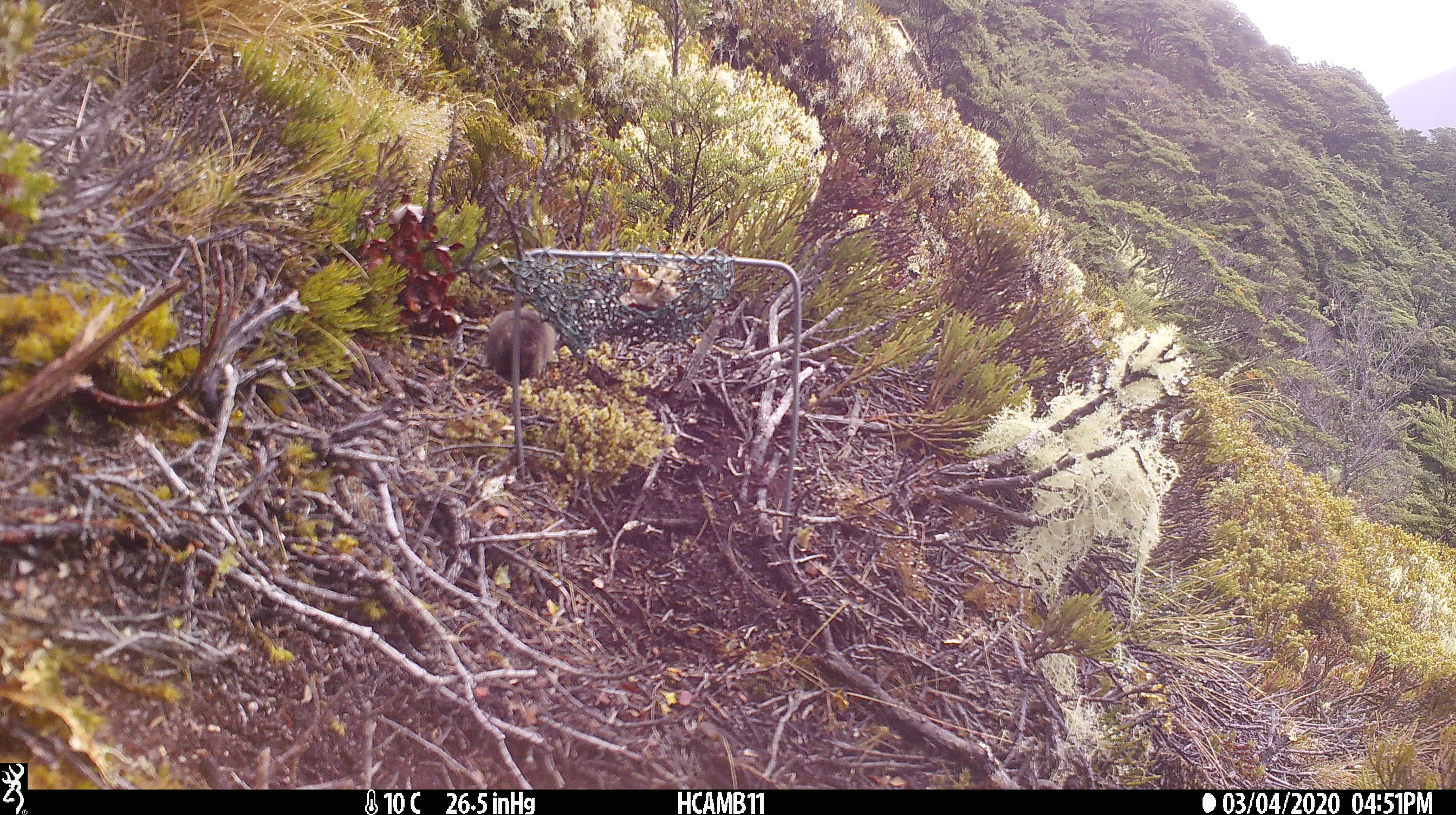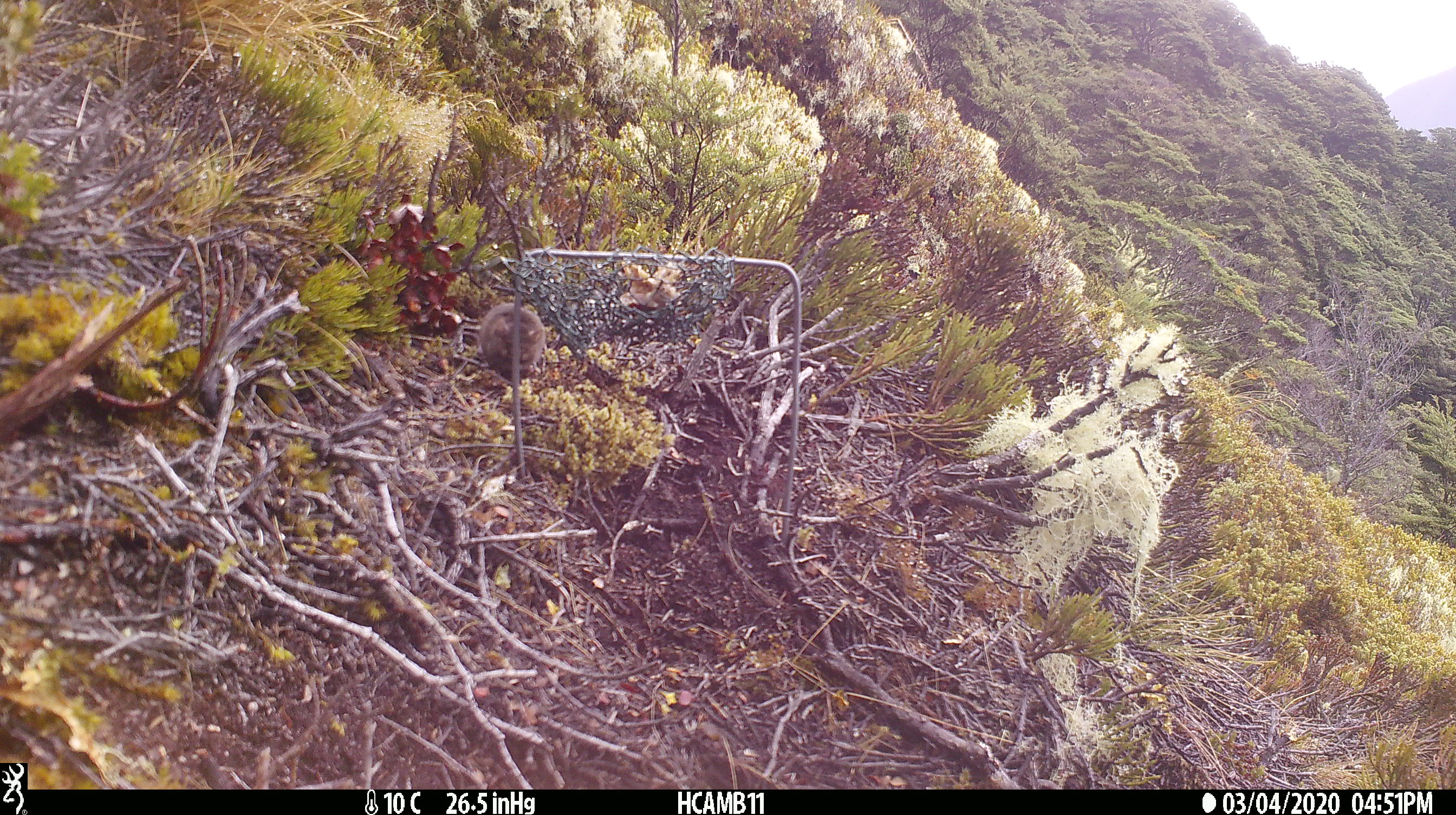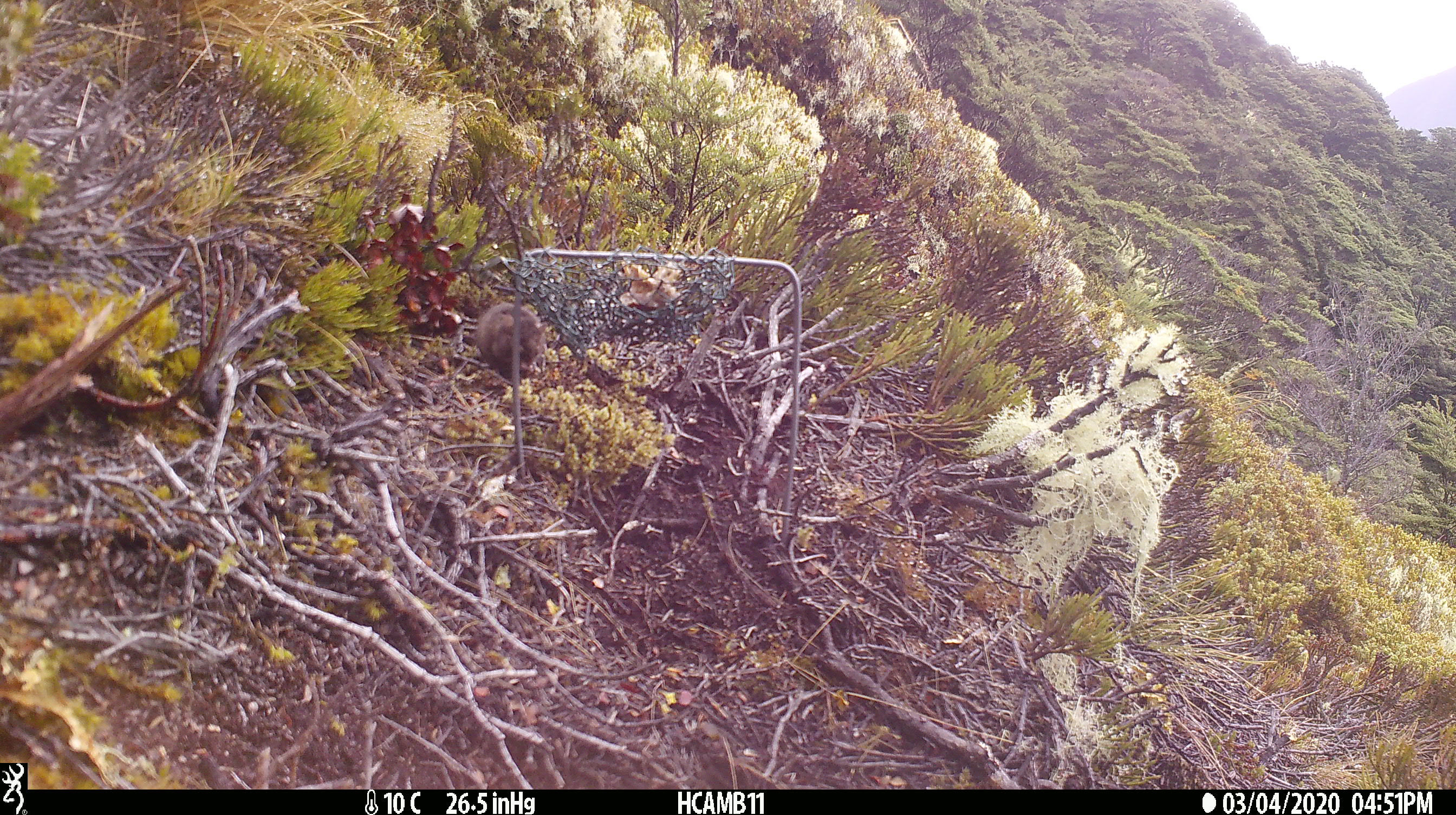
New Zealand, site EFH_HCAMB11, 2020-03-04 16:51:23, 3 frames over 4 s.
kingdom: Animalia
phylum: Chordata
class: Mammalia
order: Rodentia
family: Muridae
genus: Mus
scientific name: Mus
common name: mouse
Mouse (Mus).